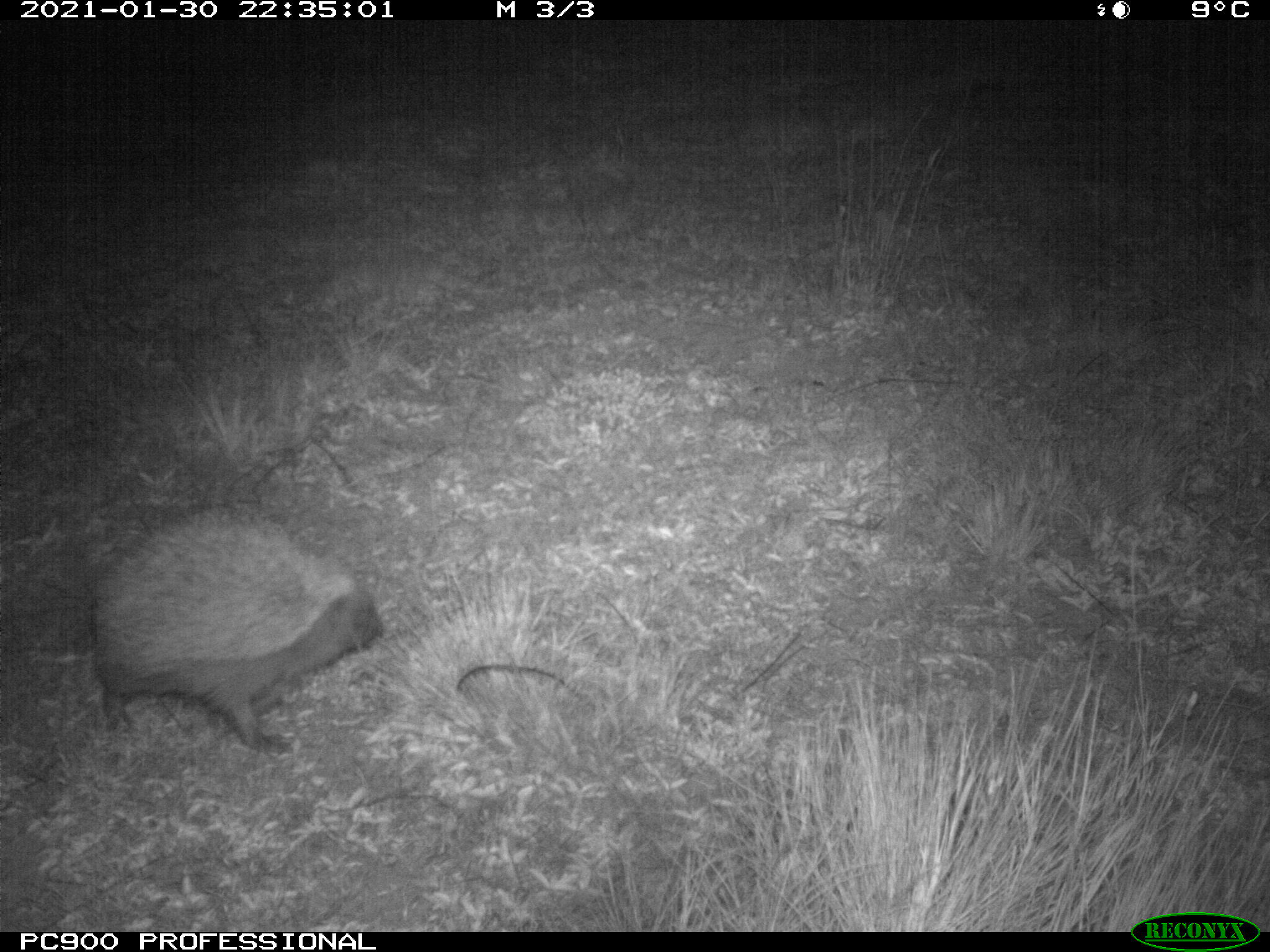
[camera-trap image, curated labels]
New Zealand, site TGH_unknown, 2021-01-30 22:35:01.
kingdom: Animalia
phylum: Chordata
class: Mammalia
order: Eulipotyphla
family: Erinaceidae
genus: Erinaceus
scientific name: Erinaceus europaeus europaeus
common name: european hedgehog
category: hedgehog